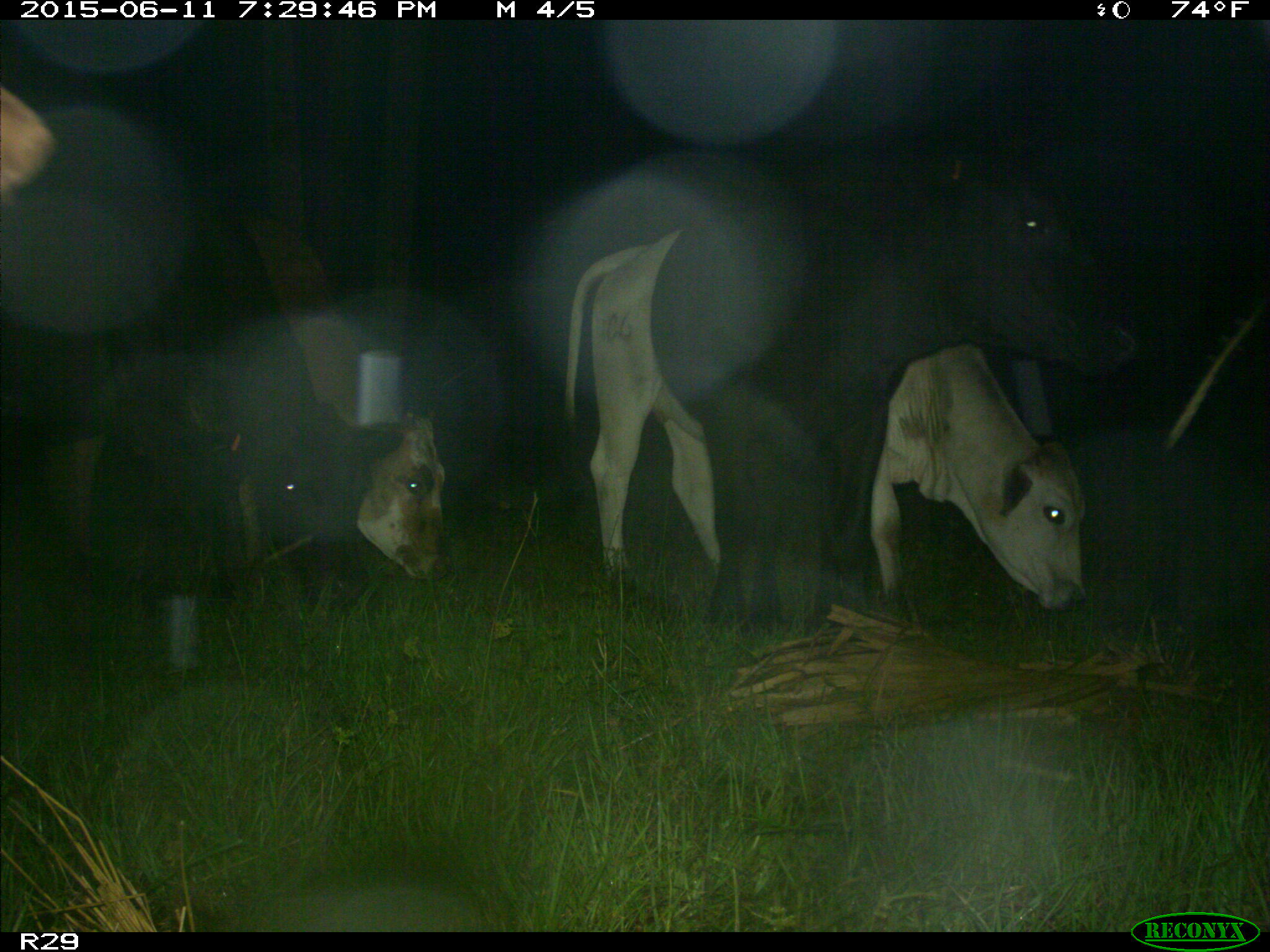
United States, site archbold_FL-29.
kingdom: Animalia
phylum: Chordata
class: Mammalia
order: Artiodactyla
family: Bovidae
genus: Bos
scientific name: Bos taurus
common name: domestic cow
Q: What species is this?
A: Bos taurus (domestic cow).